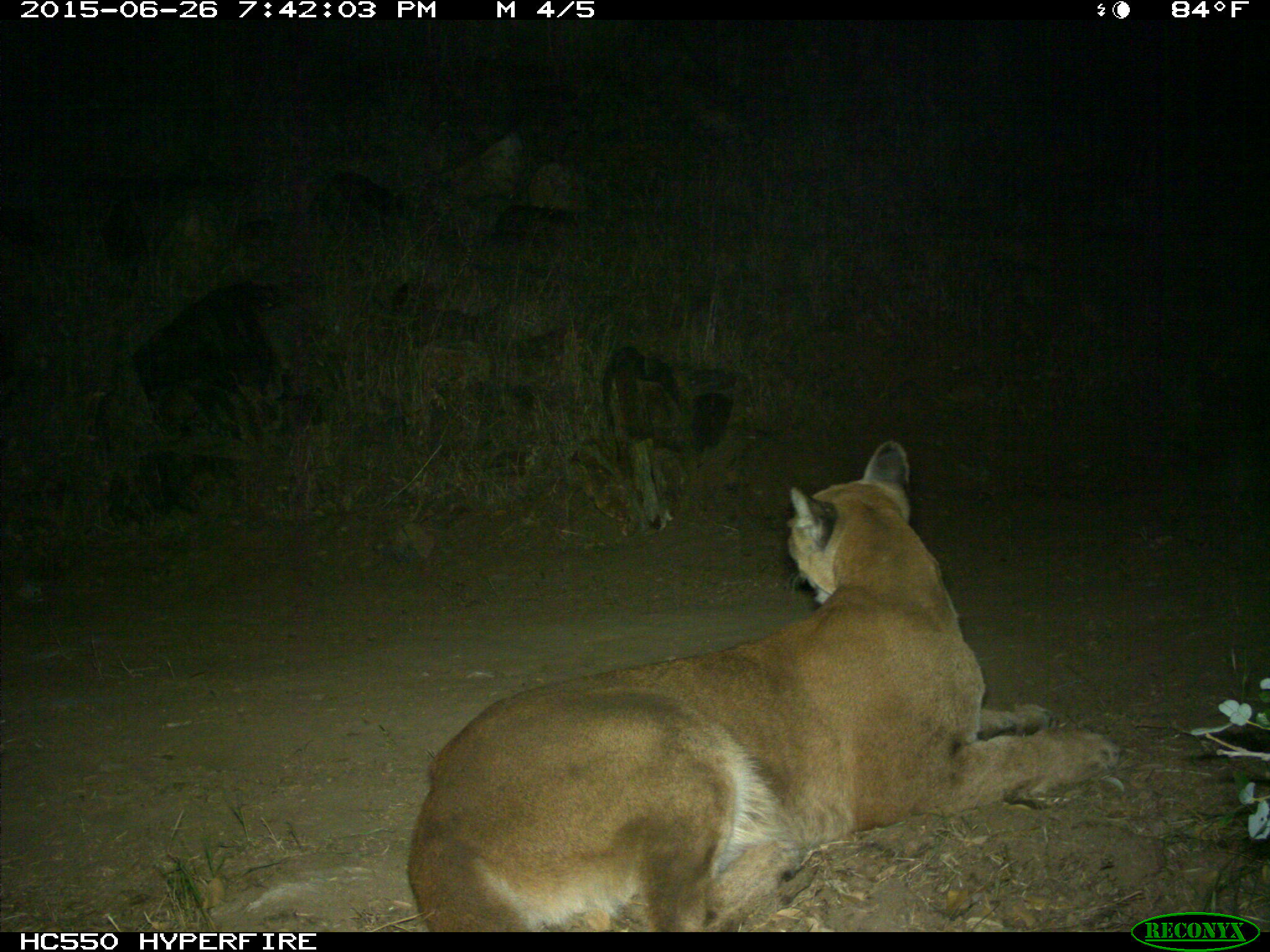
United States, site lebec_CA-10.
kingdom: Animalia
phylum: Chordata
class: Mammalia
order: Carnivora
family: Felidae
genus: Puma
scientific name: Puma concolor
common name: mountain lion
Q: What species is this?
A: Puma concolor (mountain lion).